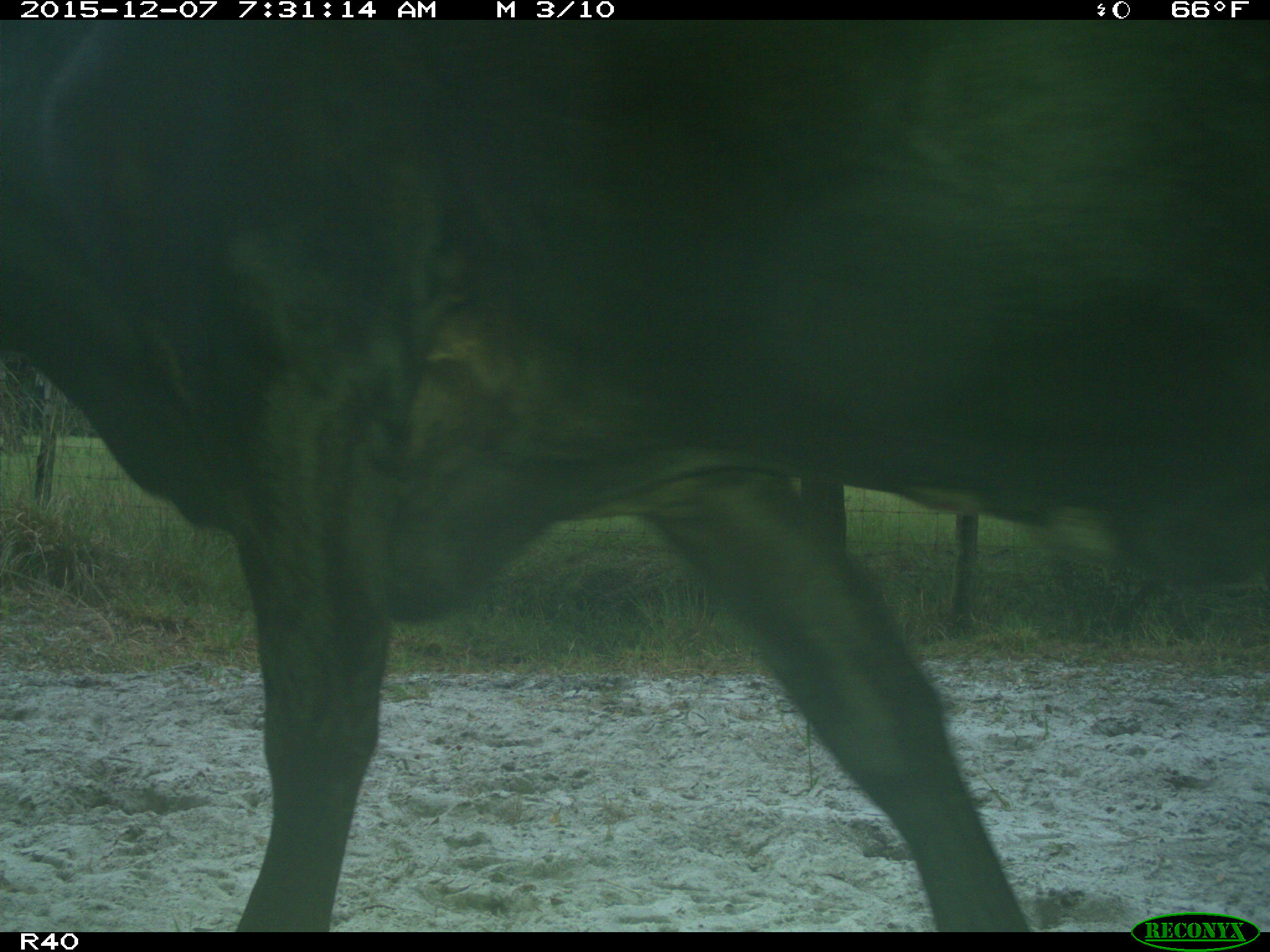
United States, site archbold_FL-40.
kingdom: Animalia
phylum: Chordata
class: Mammalia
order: Artiodactyla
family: Bovidae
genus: Bos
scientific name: Bos taurus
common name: domestic cow